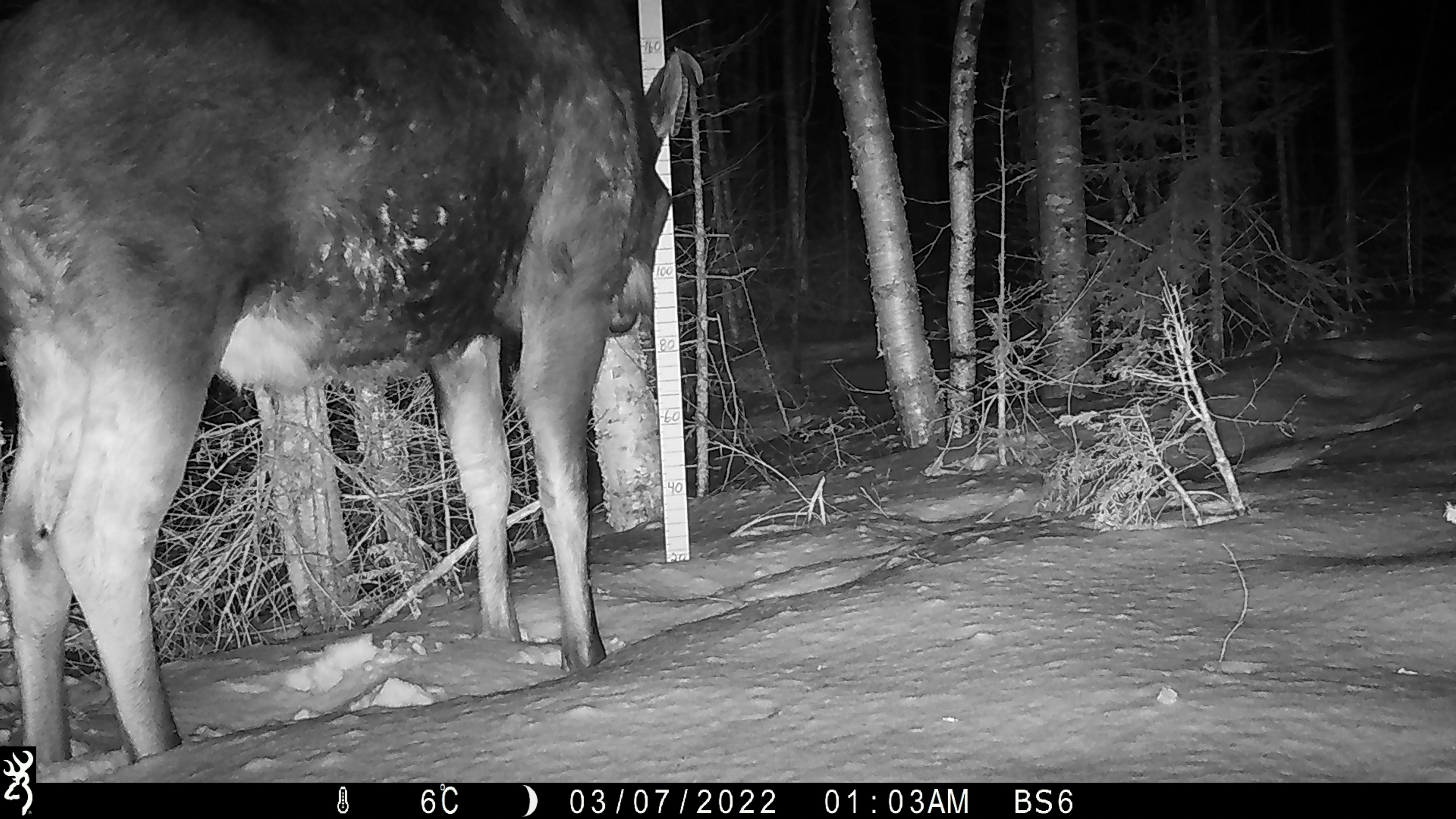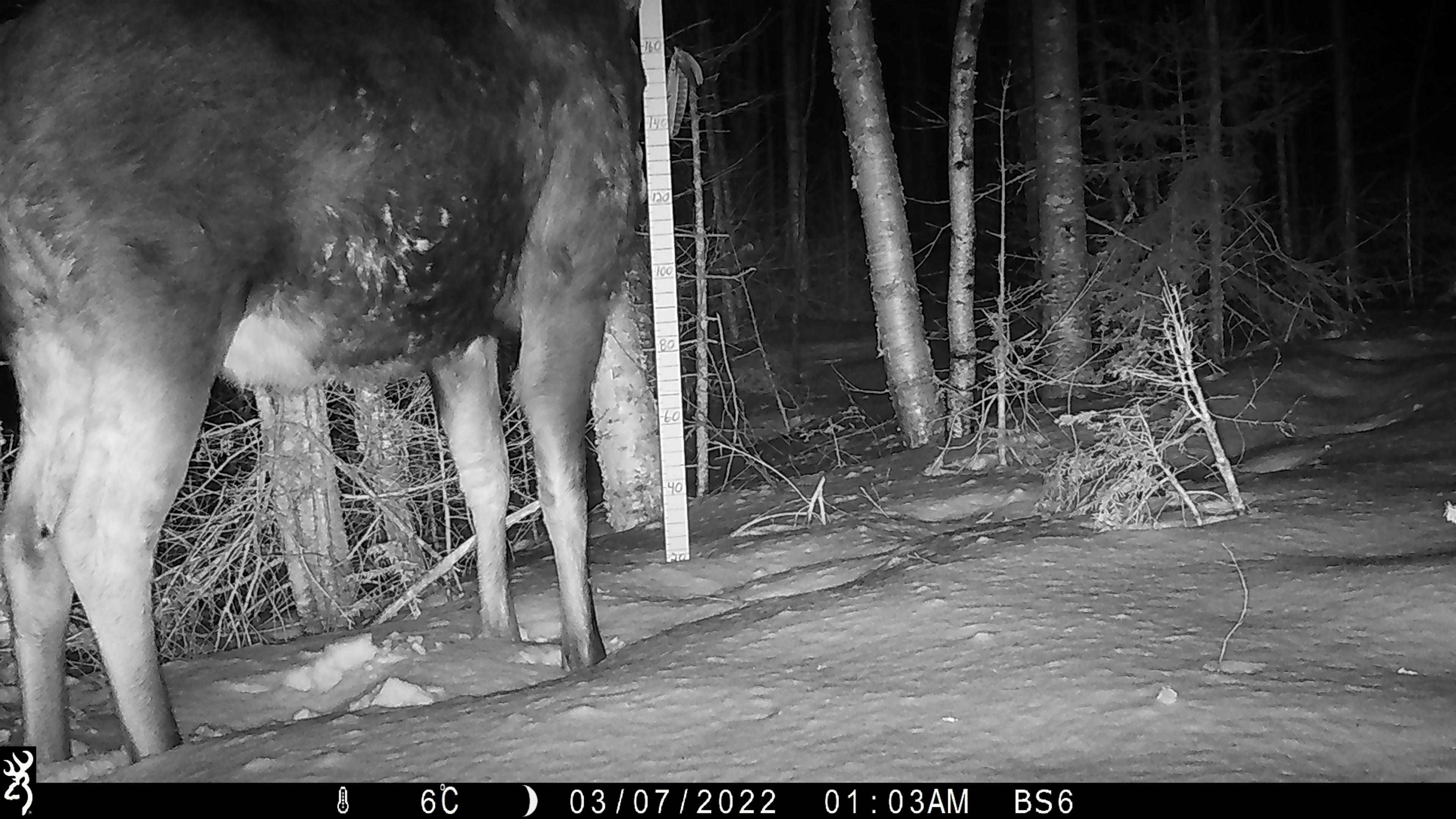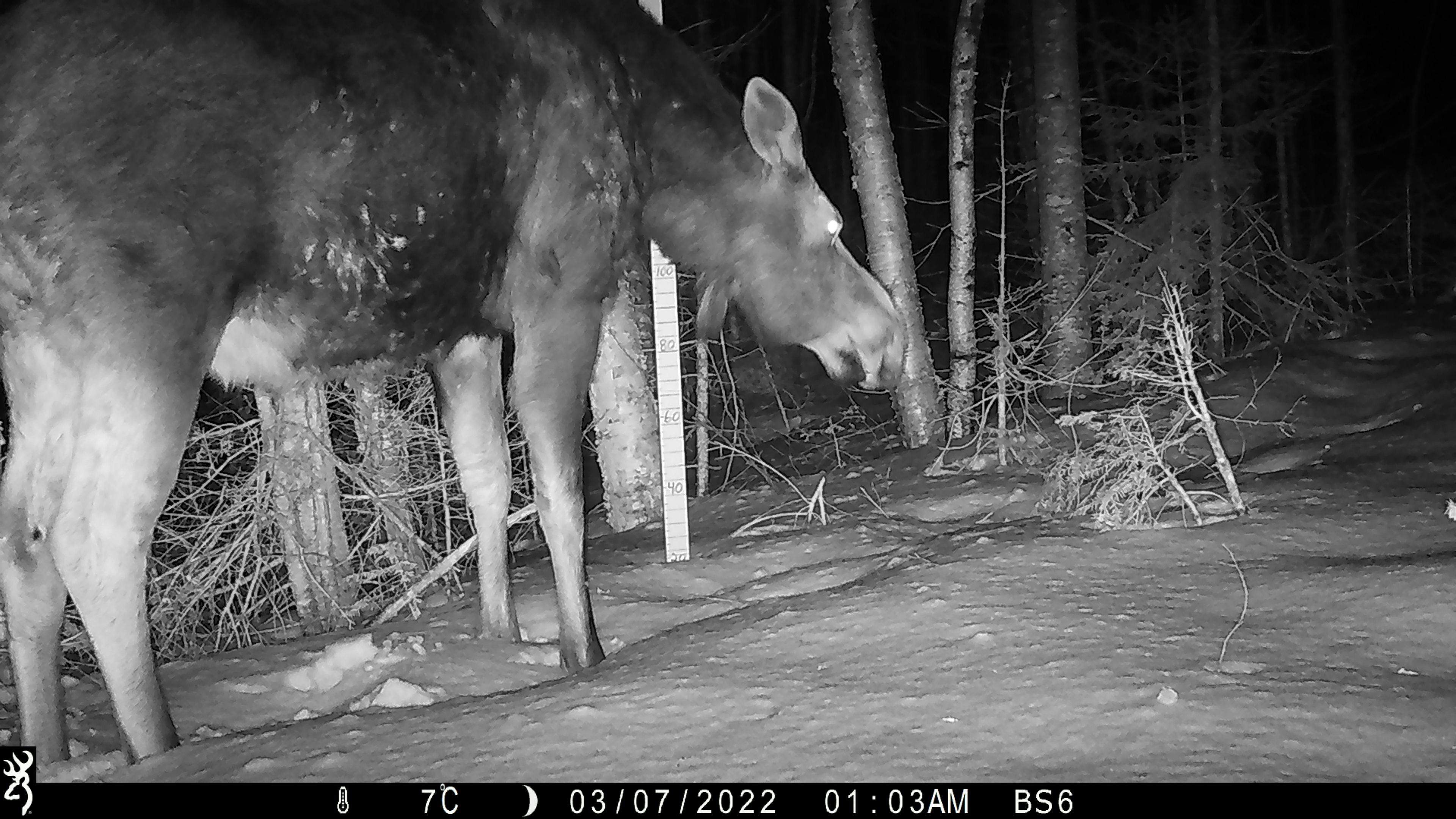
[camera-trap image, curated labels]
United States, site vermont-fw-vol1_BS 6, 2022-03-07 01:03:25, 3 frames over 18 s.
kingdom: Animalia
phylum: Chordata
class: Mammalia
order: Artiodactyla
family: Cervidae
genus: Alces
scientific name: Alces alces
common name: moose